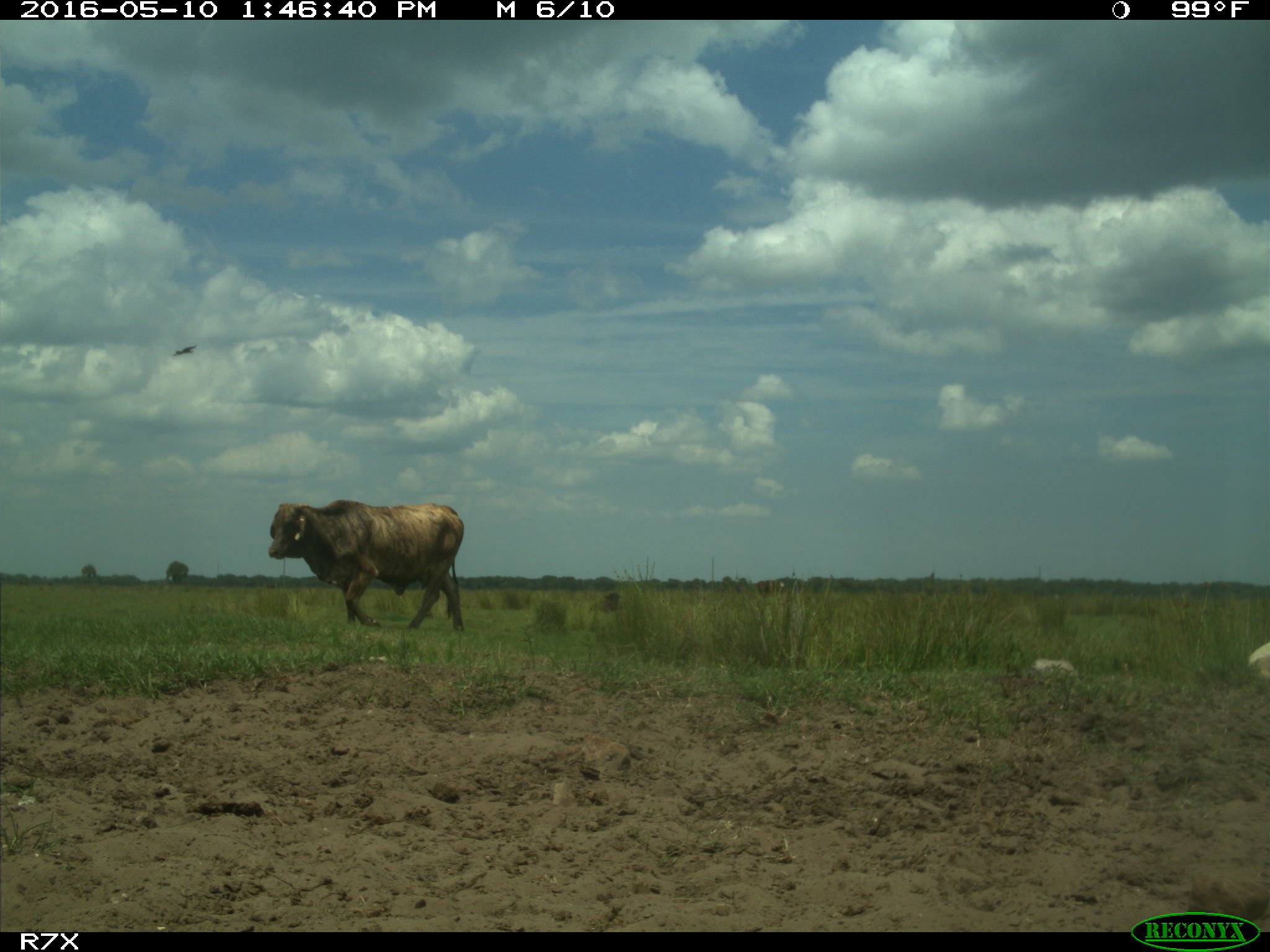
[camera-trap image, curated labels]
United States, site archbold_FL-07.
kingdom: Animalia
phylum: Chordata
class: Mammalia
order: Artiodactyla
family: Bovidae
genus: Bos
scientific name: Bos taurus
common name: domestic cow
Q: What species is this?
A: Bos taurus (domestic cow).